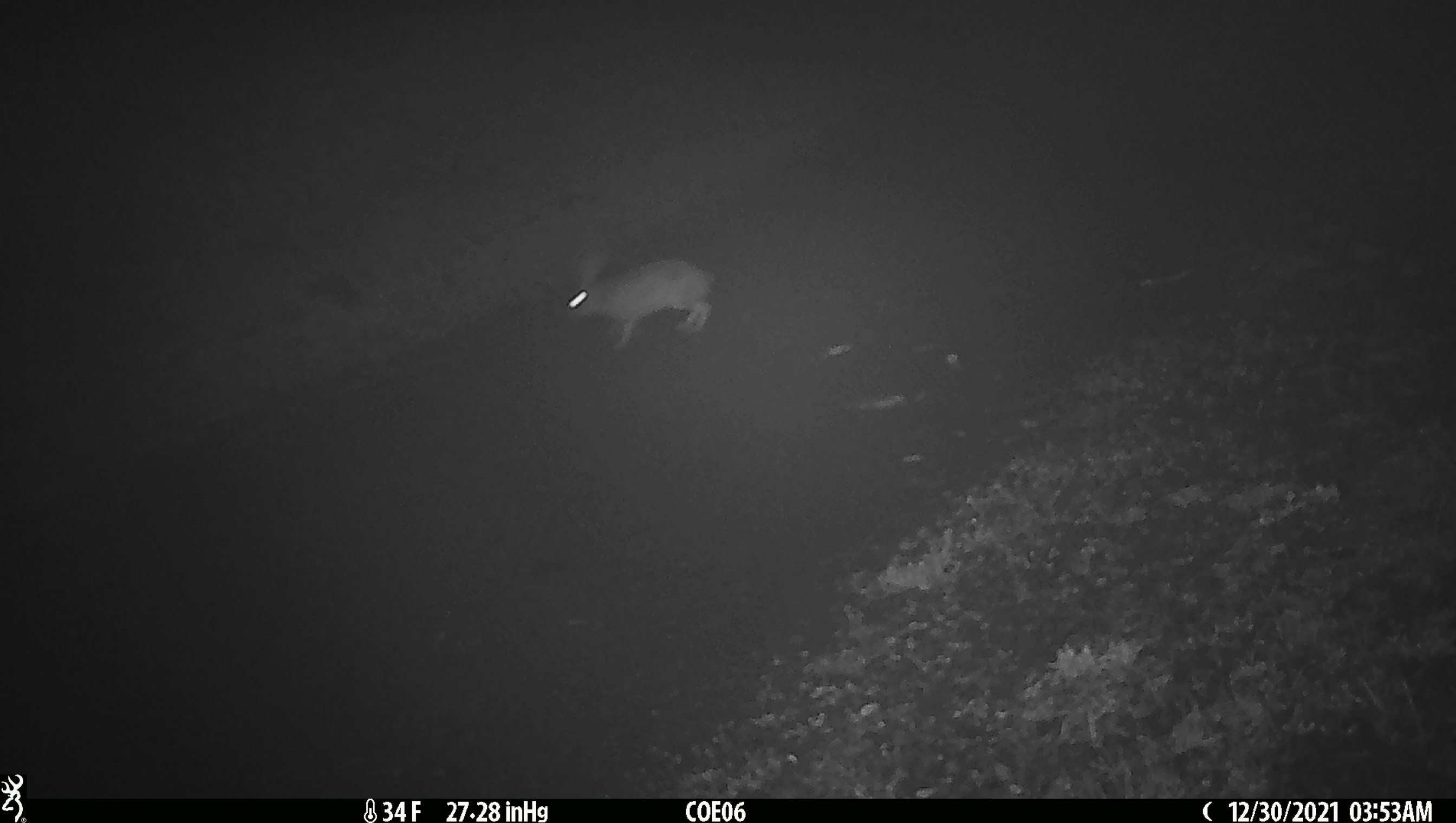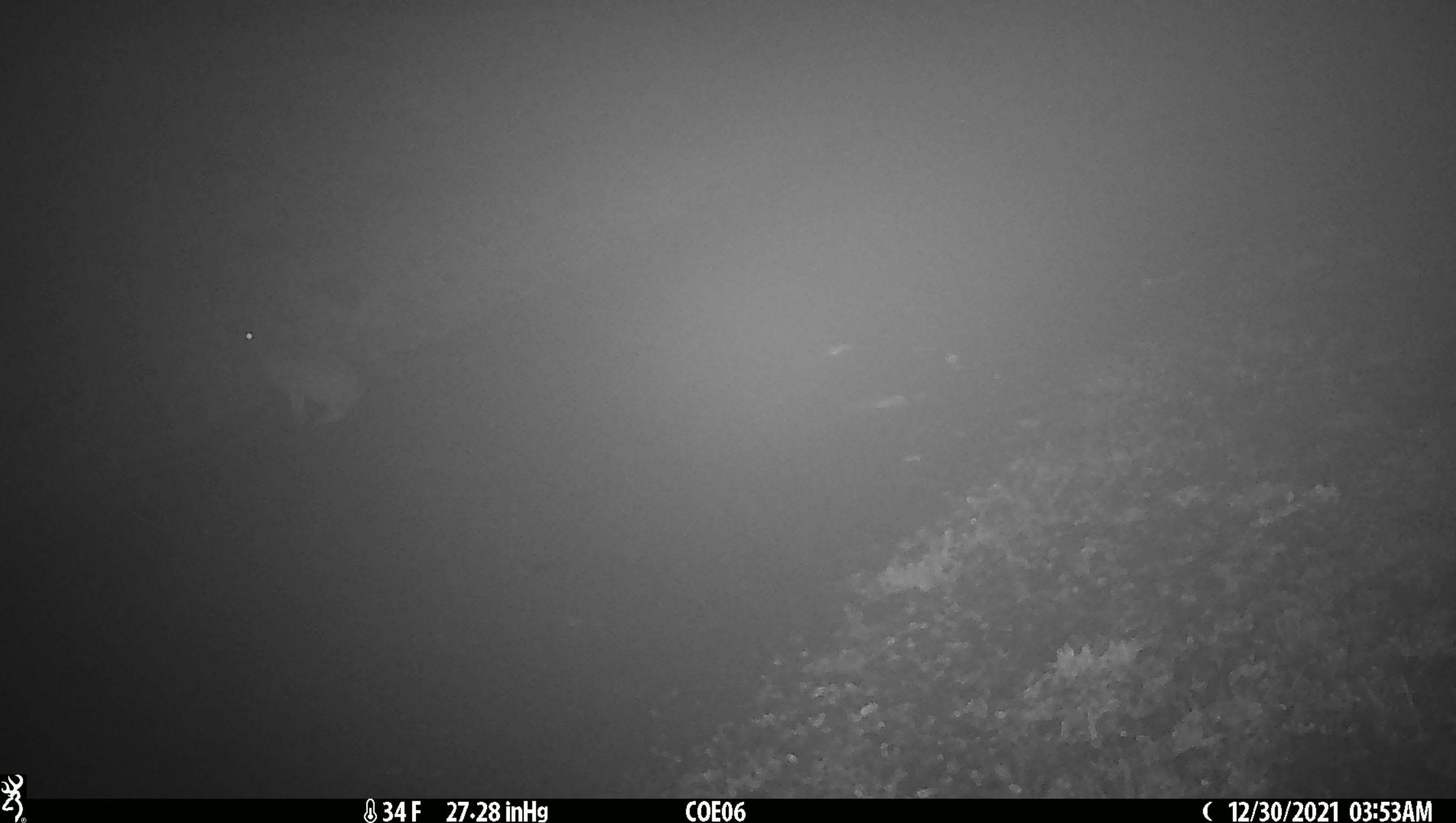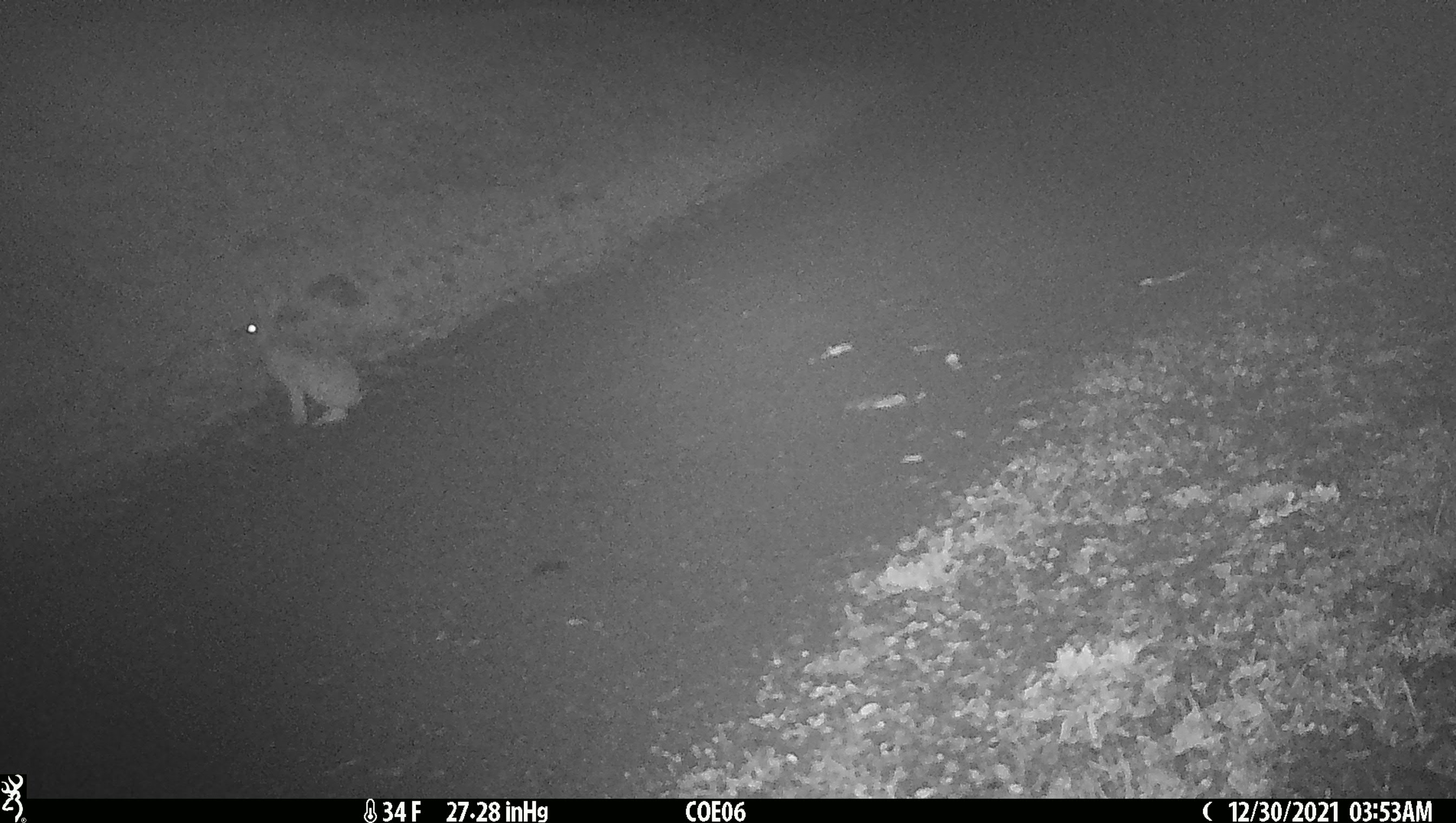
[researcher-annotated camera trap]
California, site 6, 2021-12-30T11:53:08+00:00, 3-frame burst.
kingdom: Animalia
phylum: Chordata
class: Mammalia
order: Lagomorpha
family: Leporidae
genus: Lepus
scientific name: Lepus californicus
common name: black-tailed jackrabbit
Black-tailed jackrabbit (Lepus californicus).